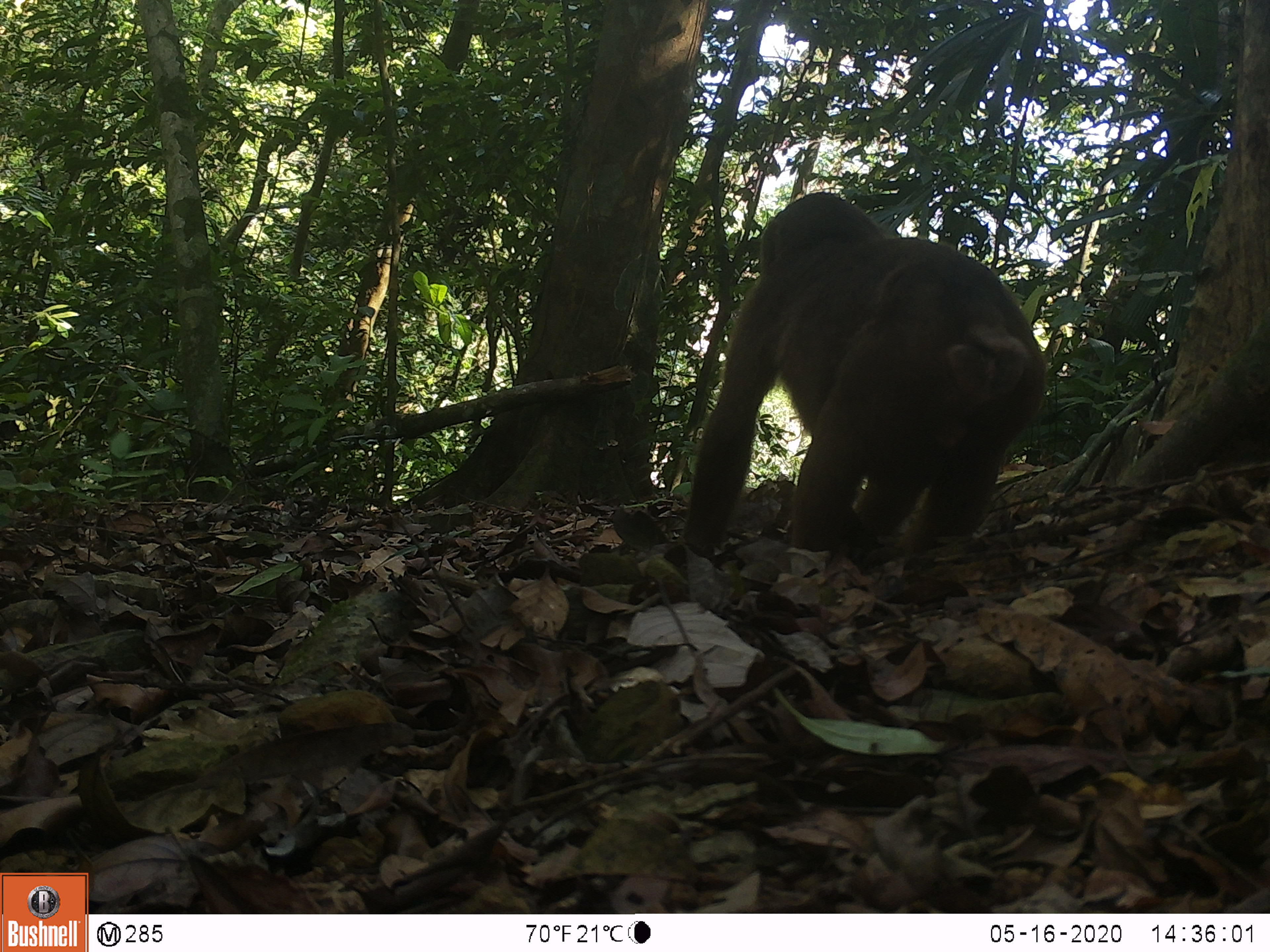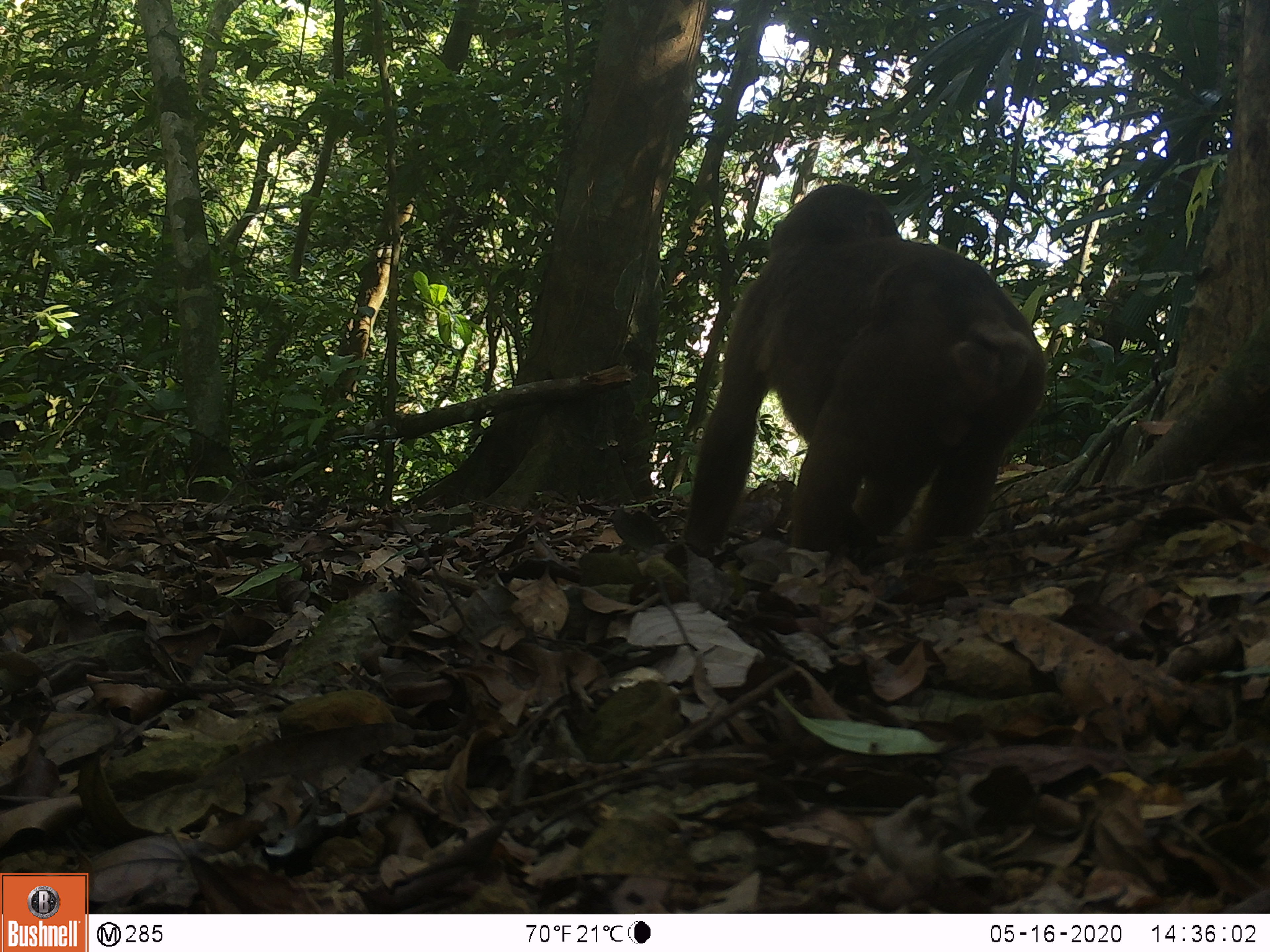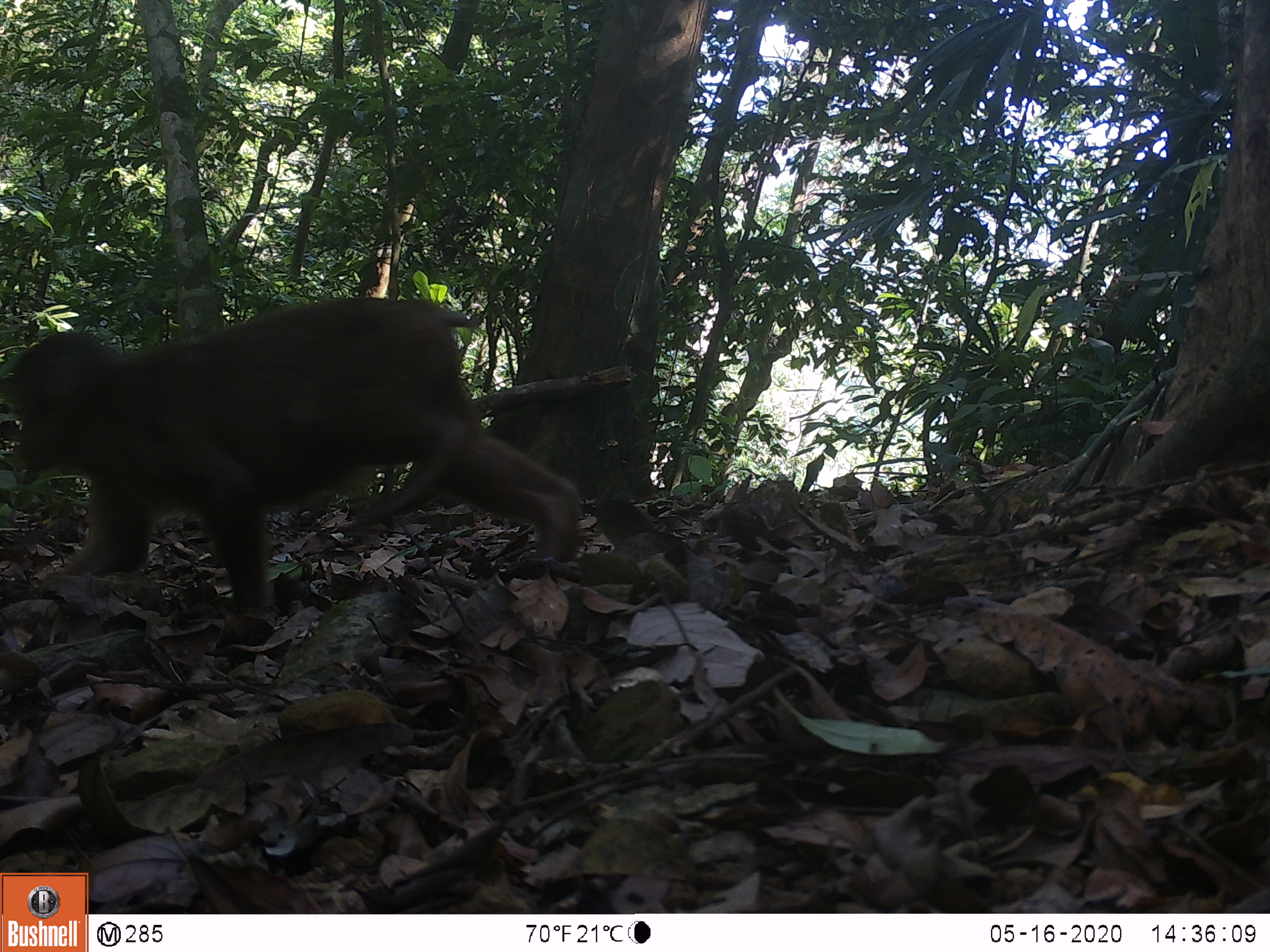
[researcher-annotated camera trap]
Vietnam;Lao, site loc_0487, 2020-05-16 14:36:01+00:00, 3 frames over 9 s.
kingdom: Animalia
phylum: Chordata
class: Mammalia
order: Primates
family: Cercopithecidae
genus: Macaca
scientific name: Macaca arctoides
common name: stump-tailed macaque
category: stump tailed macaque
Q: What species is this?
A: Stump tailed macaque (stump-tailed macaque) (Macaca arctoides).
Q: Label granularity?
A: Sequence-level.